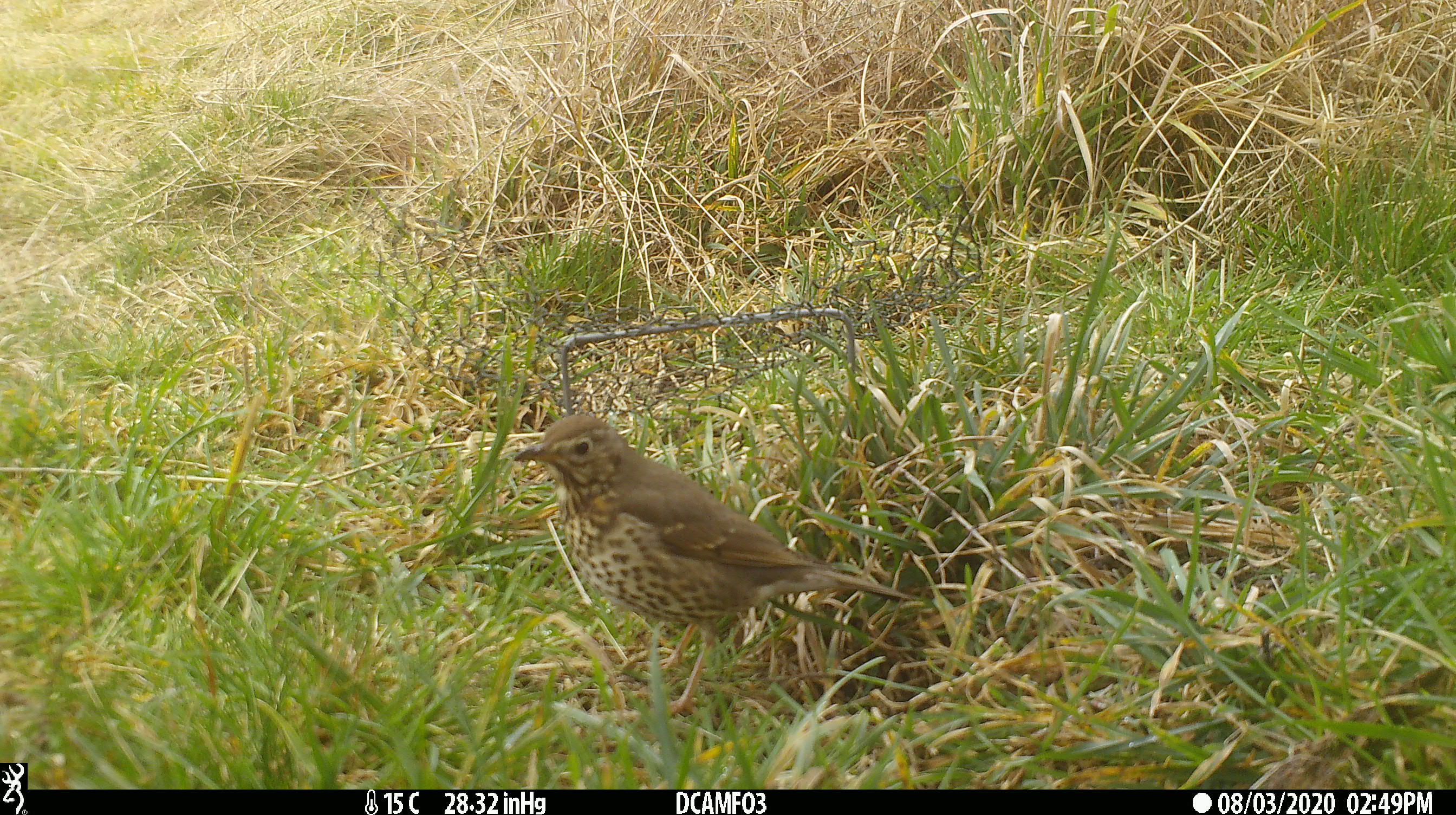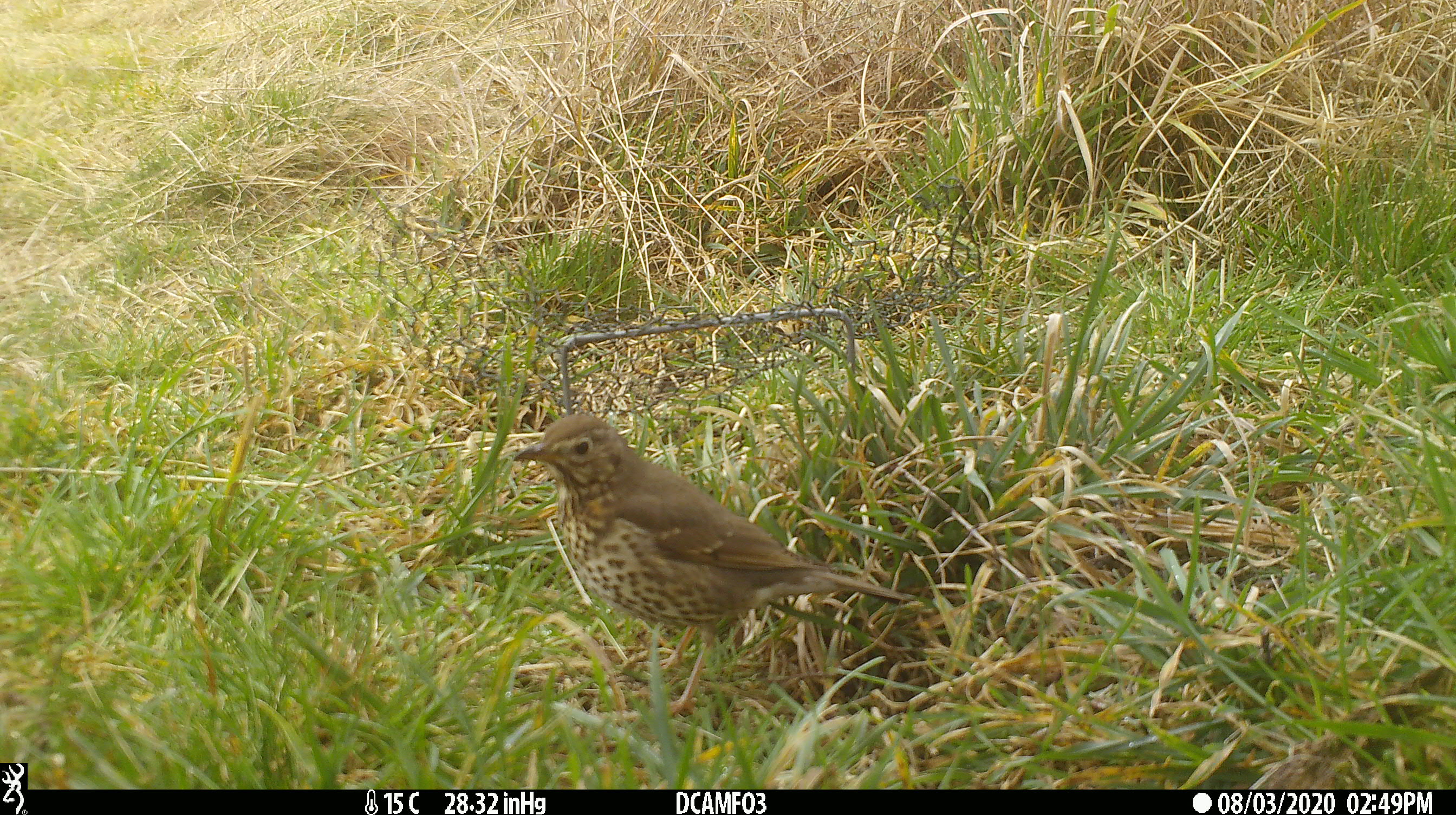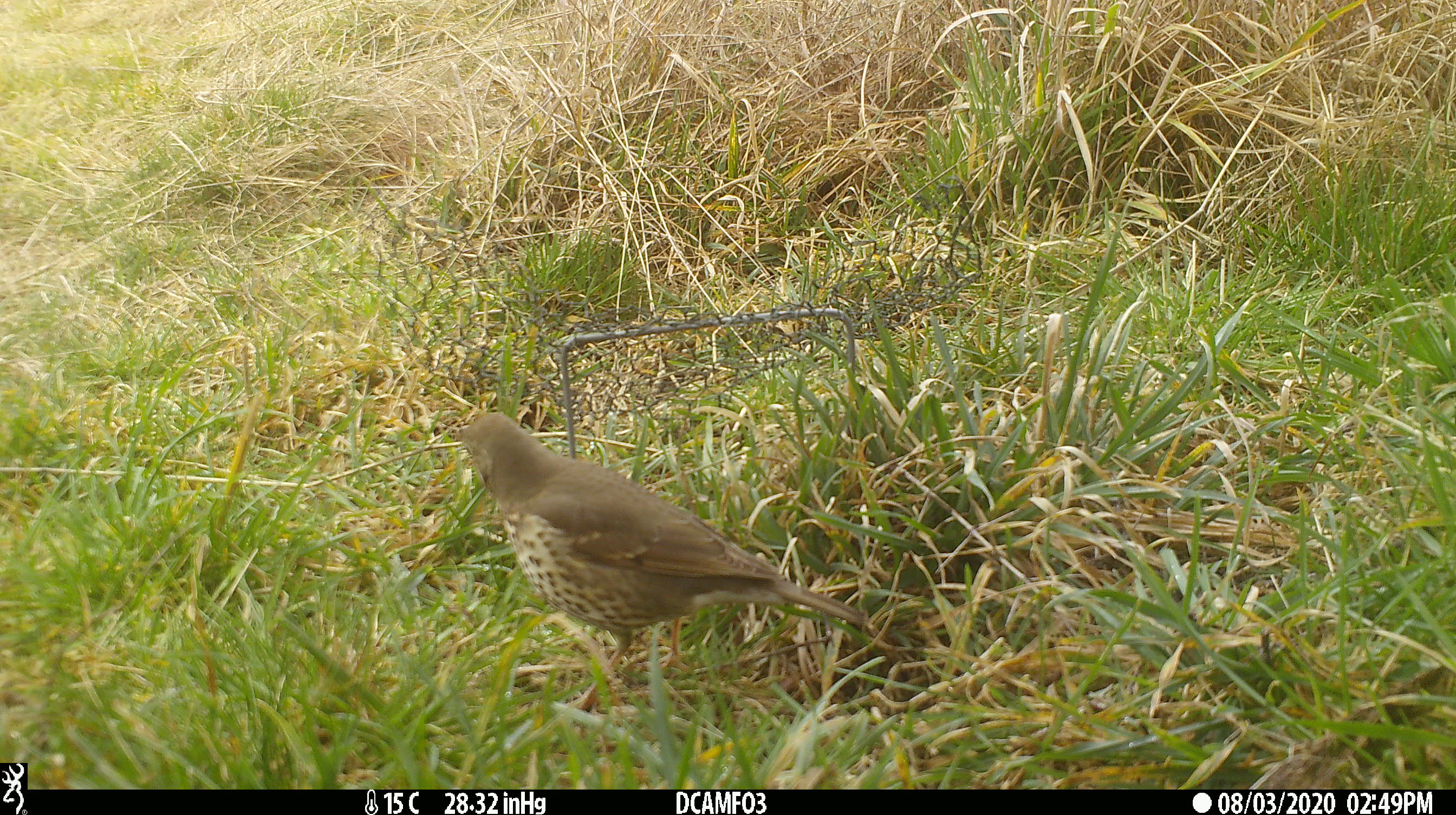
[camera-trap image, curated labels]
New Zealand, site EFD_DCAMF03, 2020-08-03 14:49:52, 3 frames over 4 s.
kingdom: Animalia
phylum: Chordata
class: Aves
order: Passeriformes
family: Turdidae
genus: Turdus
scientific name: Turdus philomelos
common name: song thrush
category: thrush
Thrush (song thrush) (Turdus philomelos).